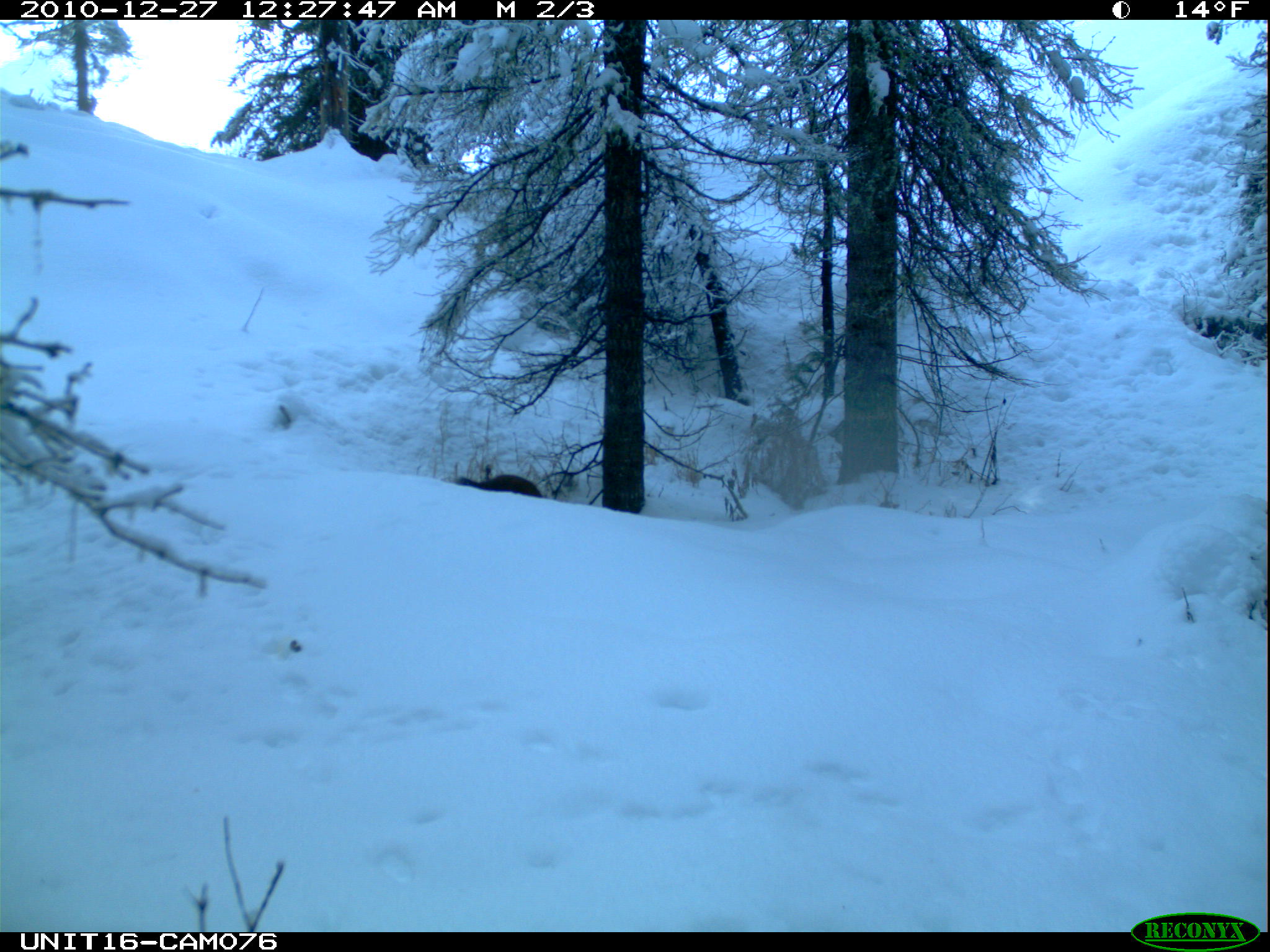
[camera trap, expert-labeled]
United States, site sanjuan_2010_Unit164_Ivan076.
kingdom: Animalia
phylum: Chordata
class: Mammalia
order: Carnivora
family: Mustelidae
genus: Martes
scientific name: Martes americana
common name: american marten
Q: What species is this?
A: Martes americana (american marten).